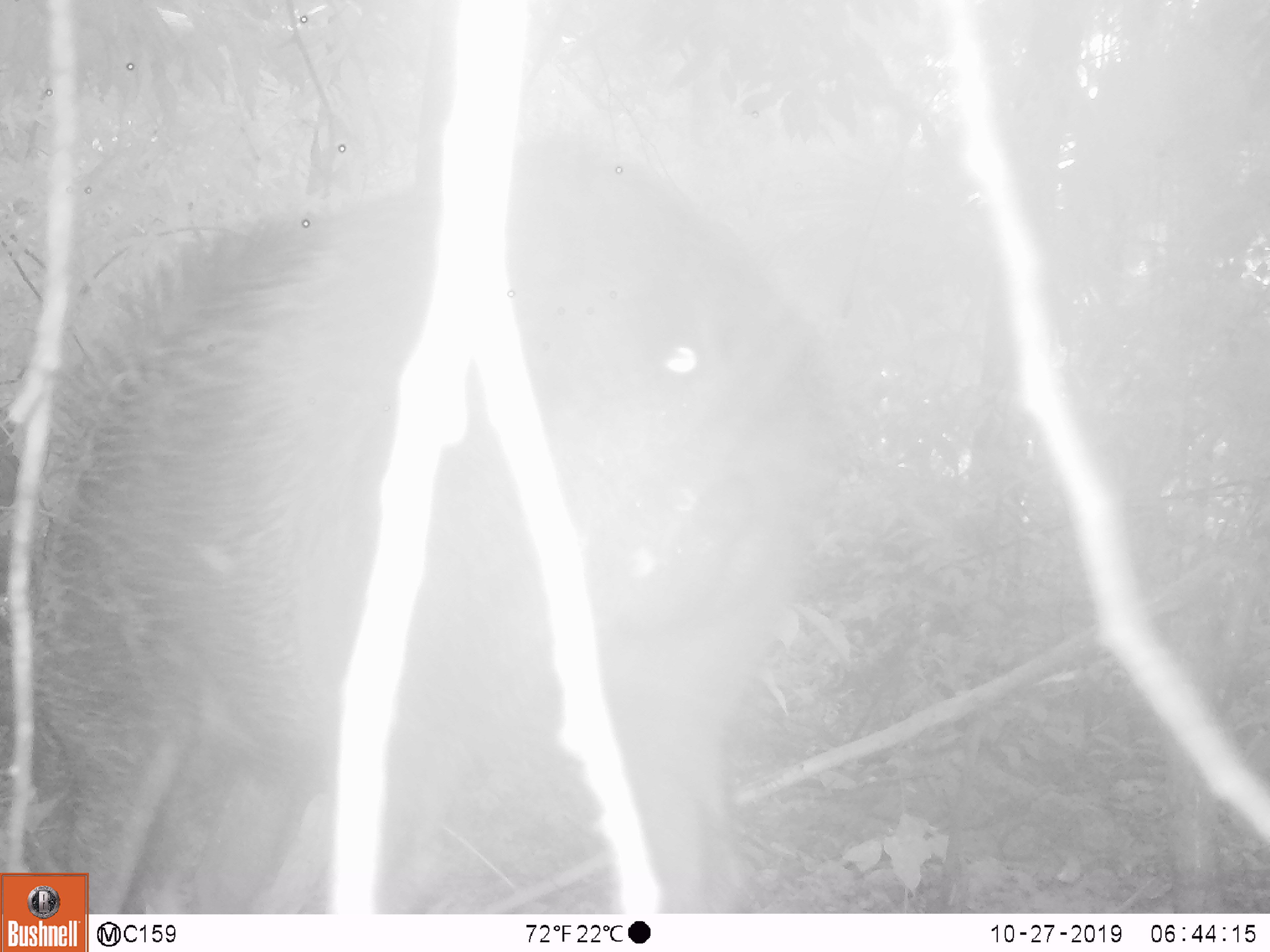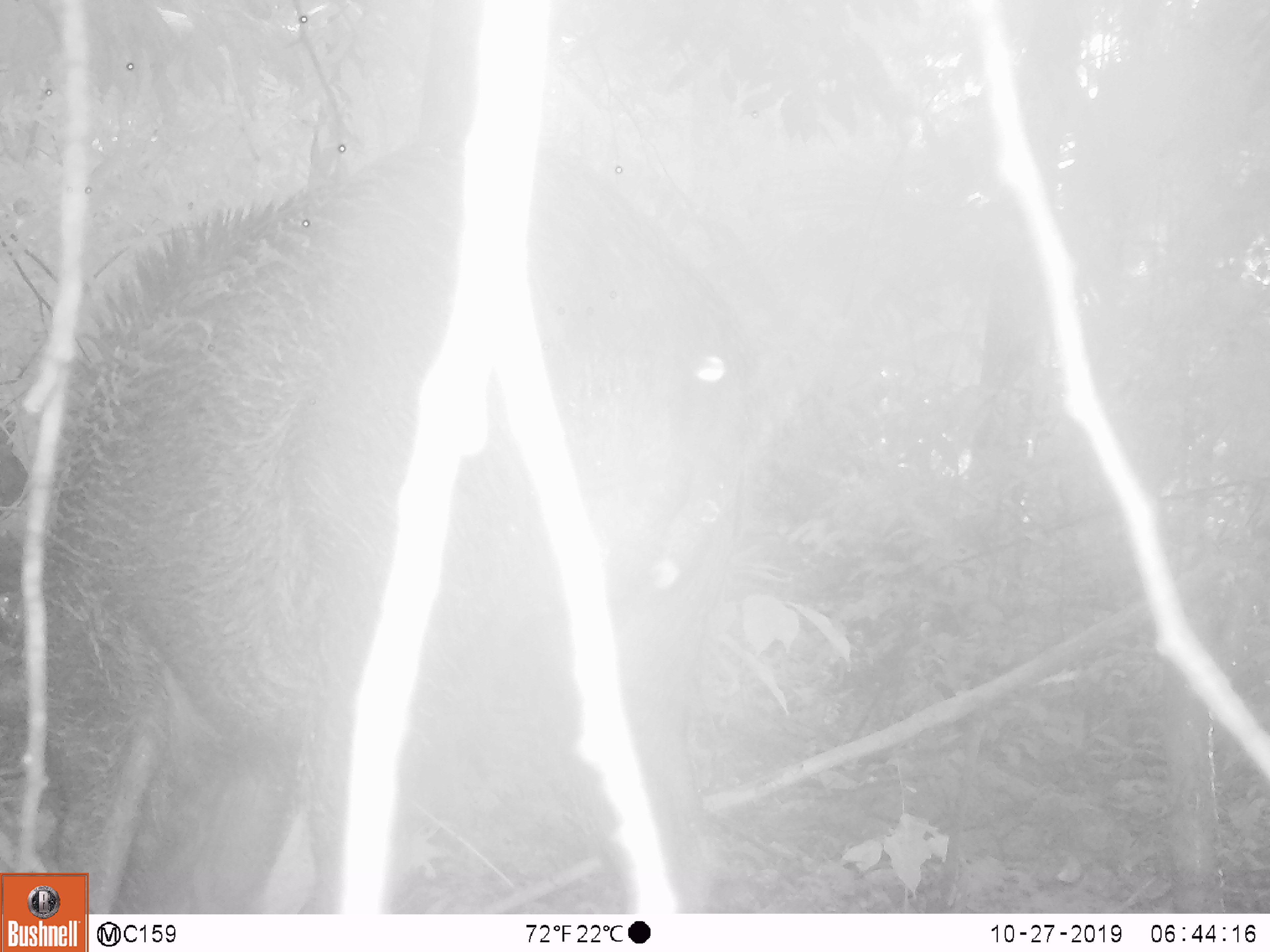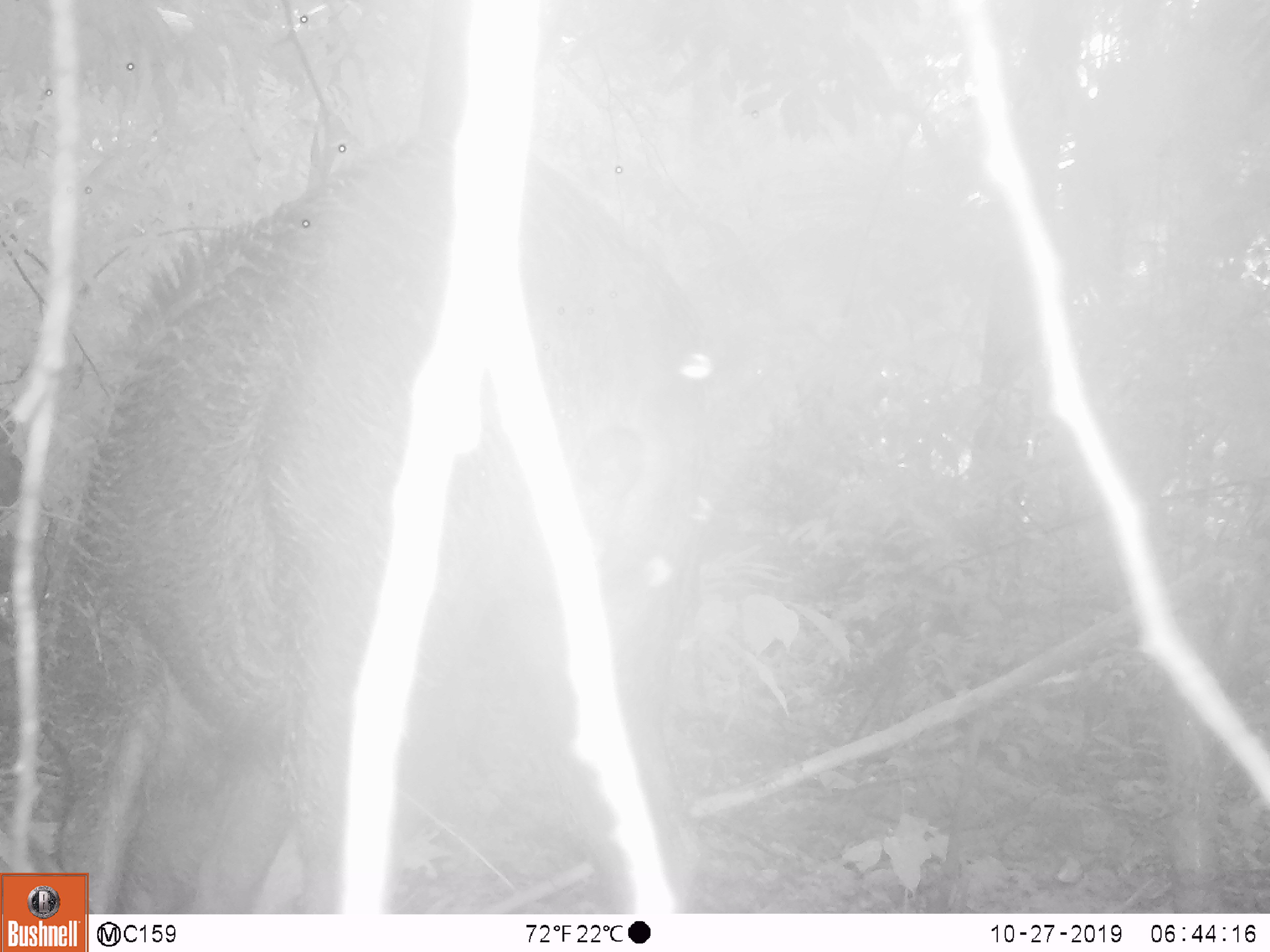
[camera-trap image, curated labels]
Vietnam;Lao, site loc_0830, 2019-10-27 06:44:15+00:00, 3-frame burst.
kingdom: Animalia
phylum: Chordata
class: Mammalia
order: Artiodactyla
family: Suidae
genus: Sus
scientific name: Sus scrofa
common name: eurasian wild pig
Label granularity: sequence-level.